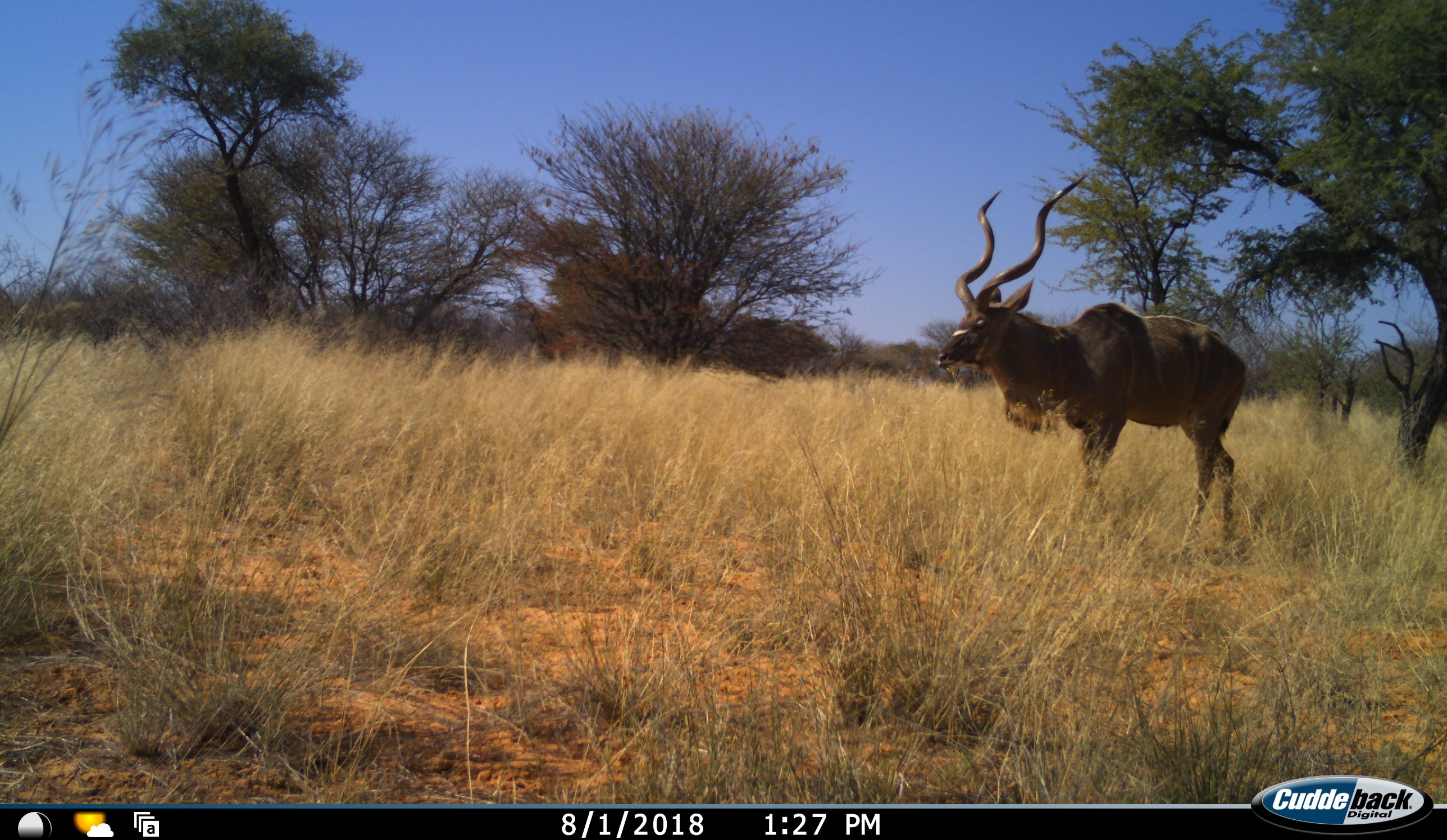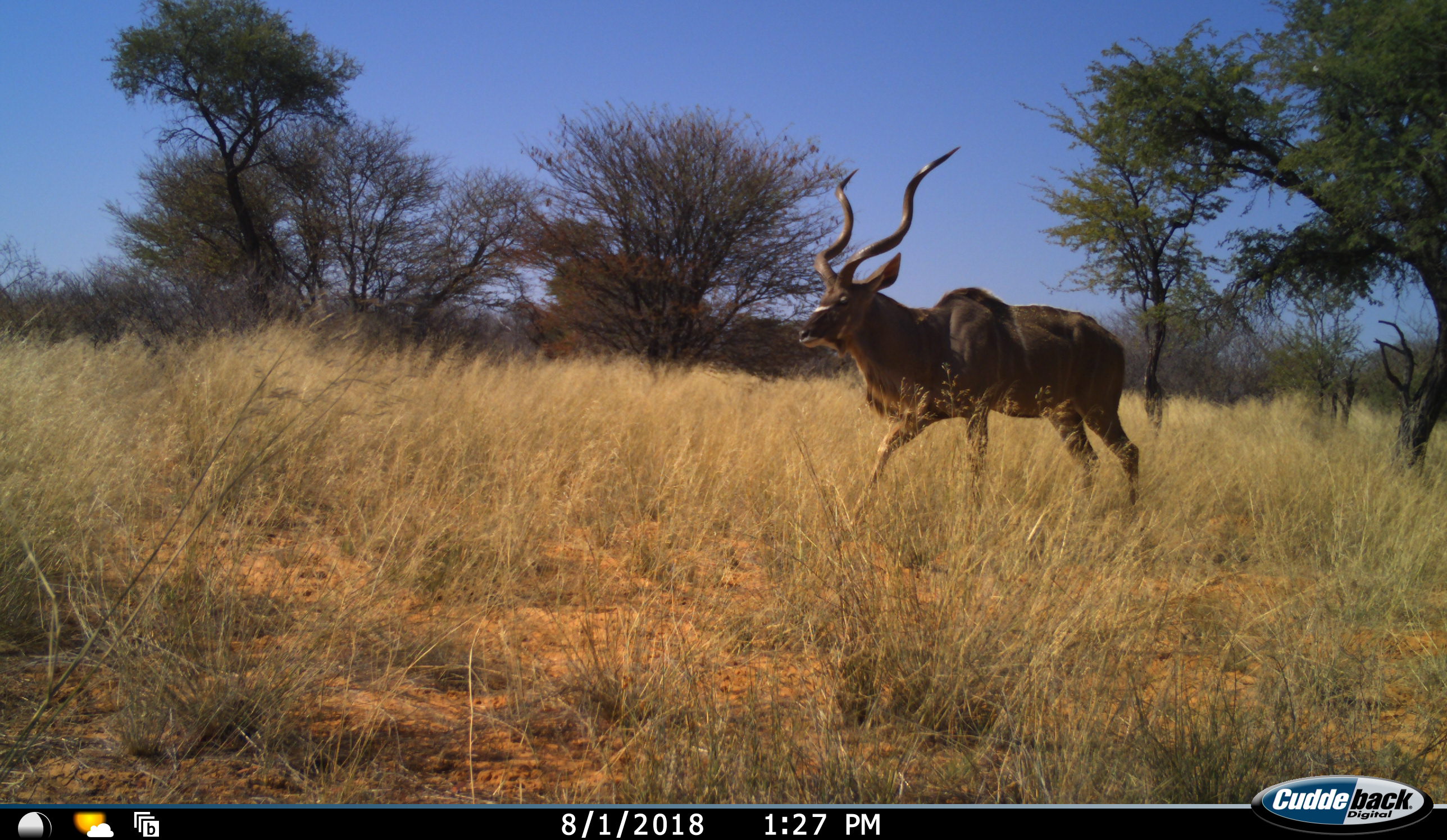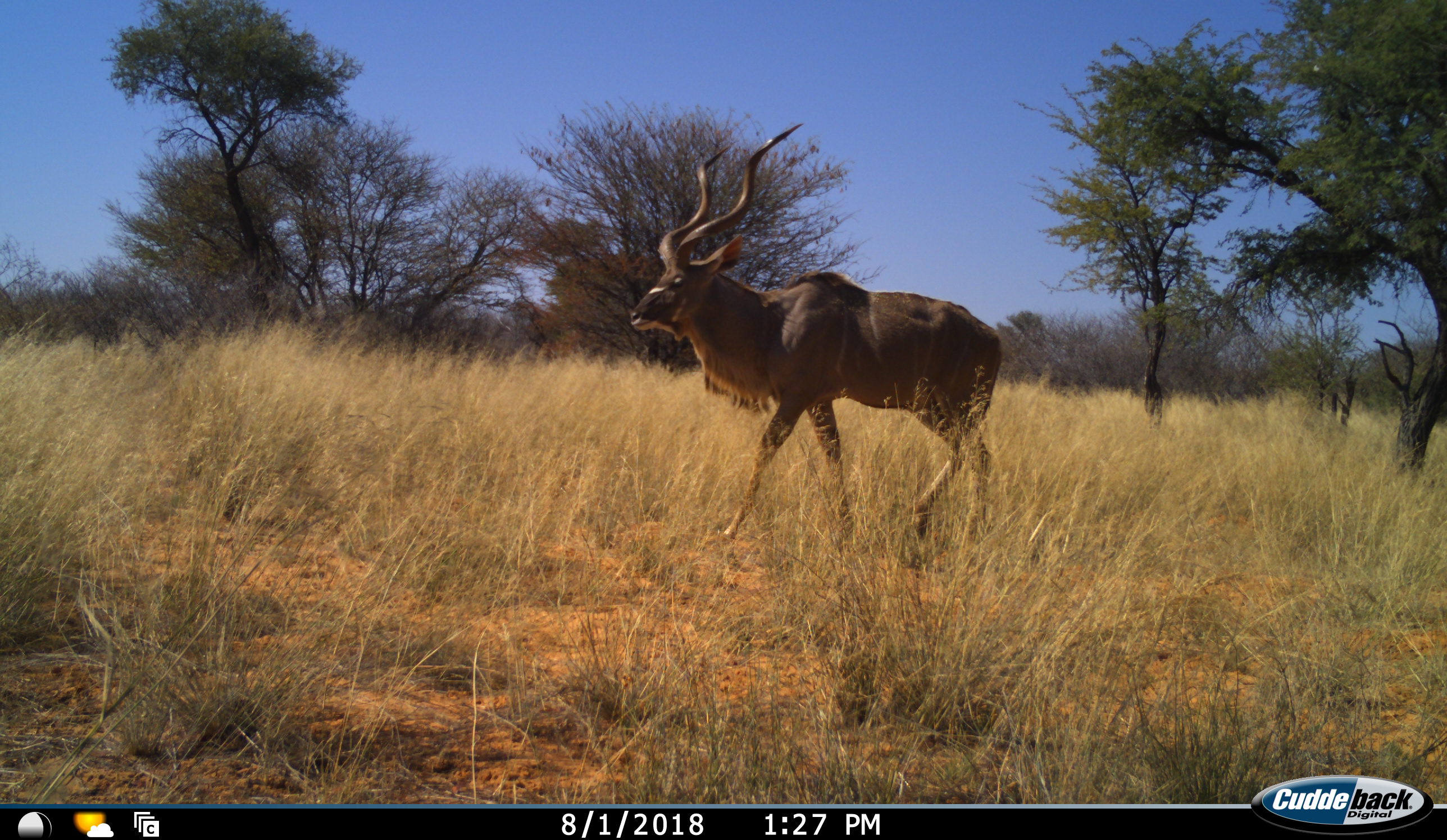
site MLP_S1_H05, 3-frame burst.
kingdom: Animalia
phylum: Chordata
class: Mammalia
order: Artiodactyla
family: Bovidae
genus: Tragelaphus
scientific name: Tragelaphus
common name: kudu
Kudu (Tragelaphus), count 1. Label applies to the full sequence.